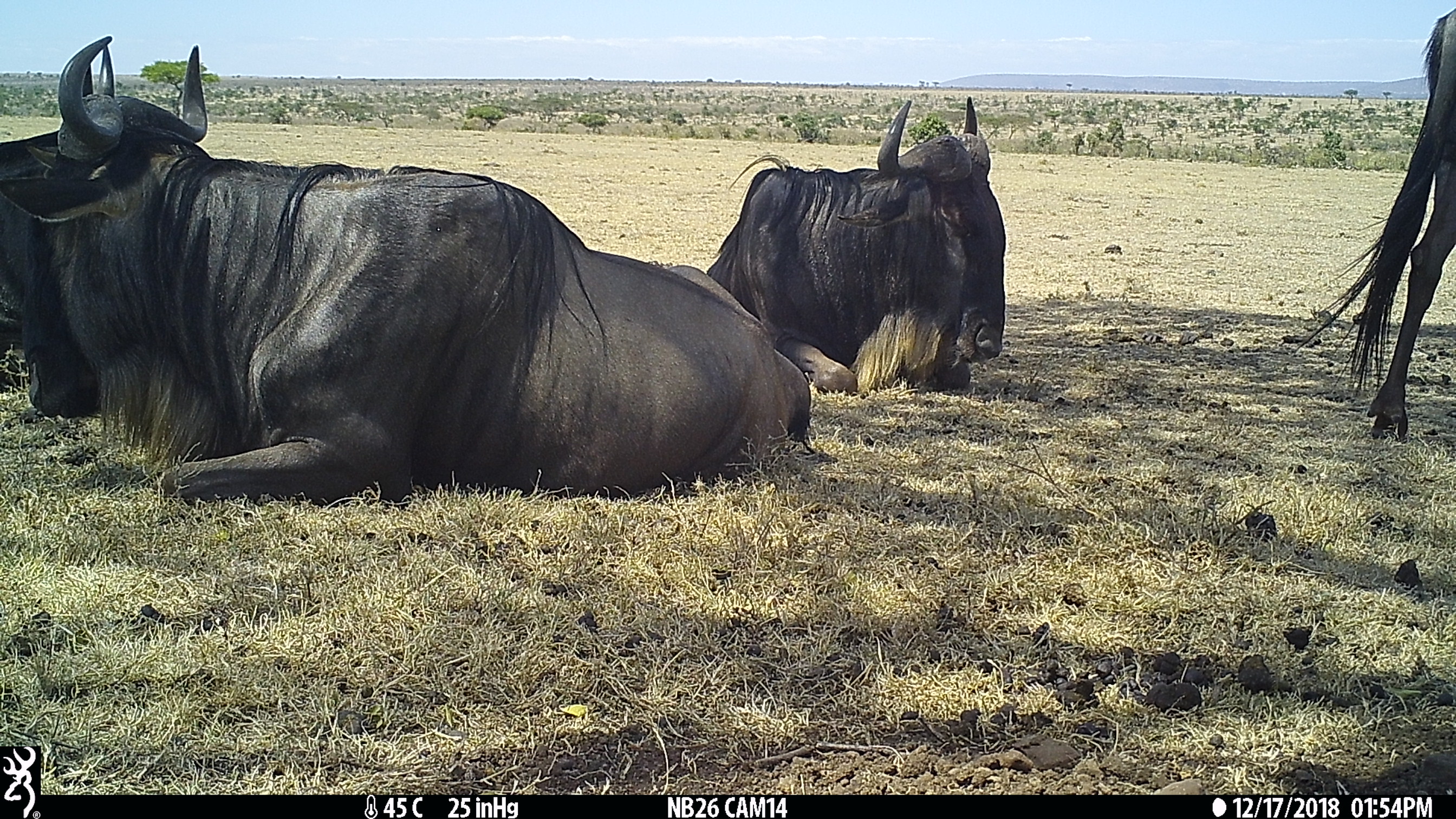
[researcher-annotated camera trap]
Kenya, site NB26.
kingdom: Animalia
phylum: Chordata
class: Mammalia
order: Artiodactyla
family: Bovidae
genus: Connochaetes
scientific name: Connochaetes taurinus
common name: blue wildebeest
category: wildebeest